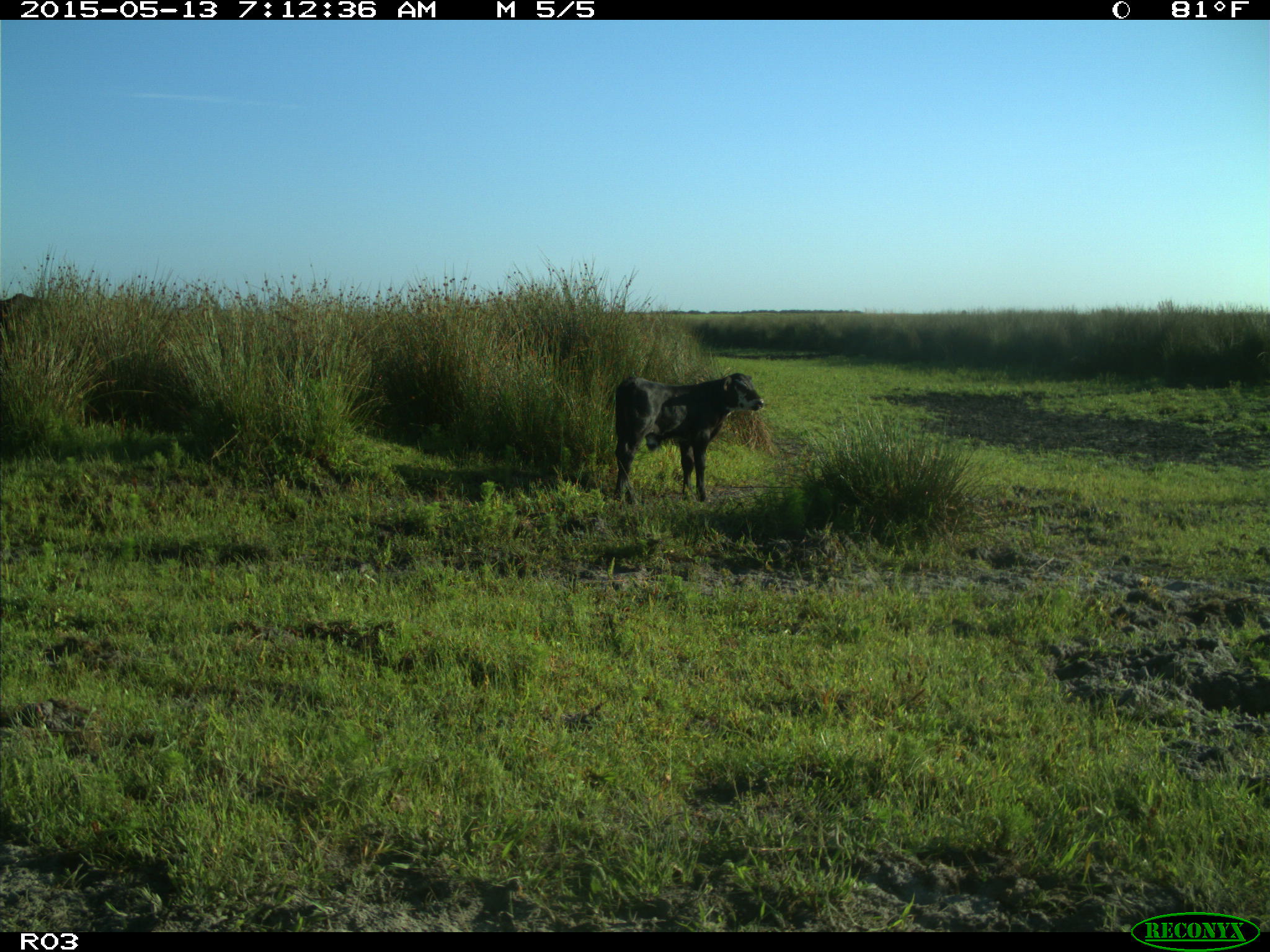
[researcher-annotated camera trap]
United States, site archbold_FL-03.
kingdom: Animalia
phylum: Chordata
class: Mammalia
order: Artiodactyla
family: Bovidae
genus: Bos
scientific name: Bos taurus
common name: domestic cow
Bos taurus (domestic cow).